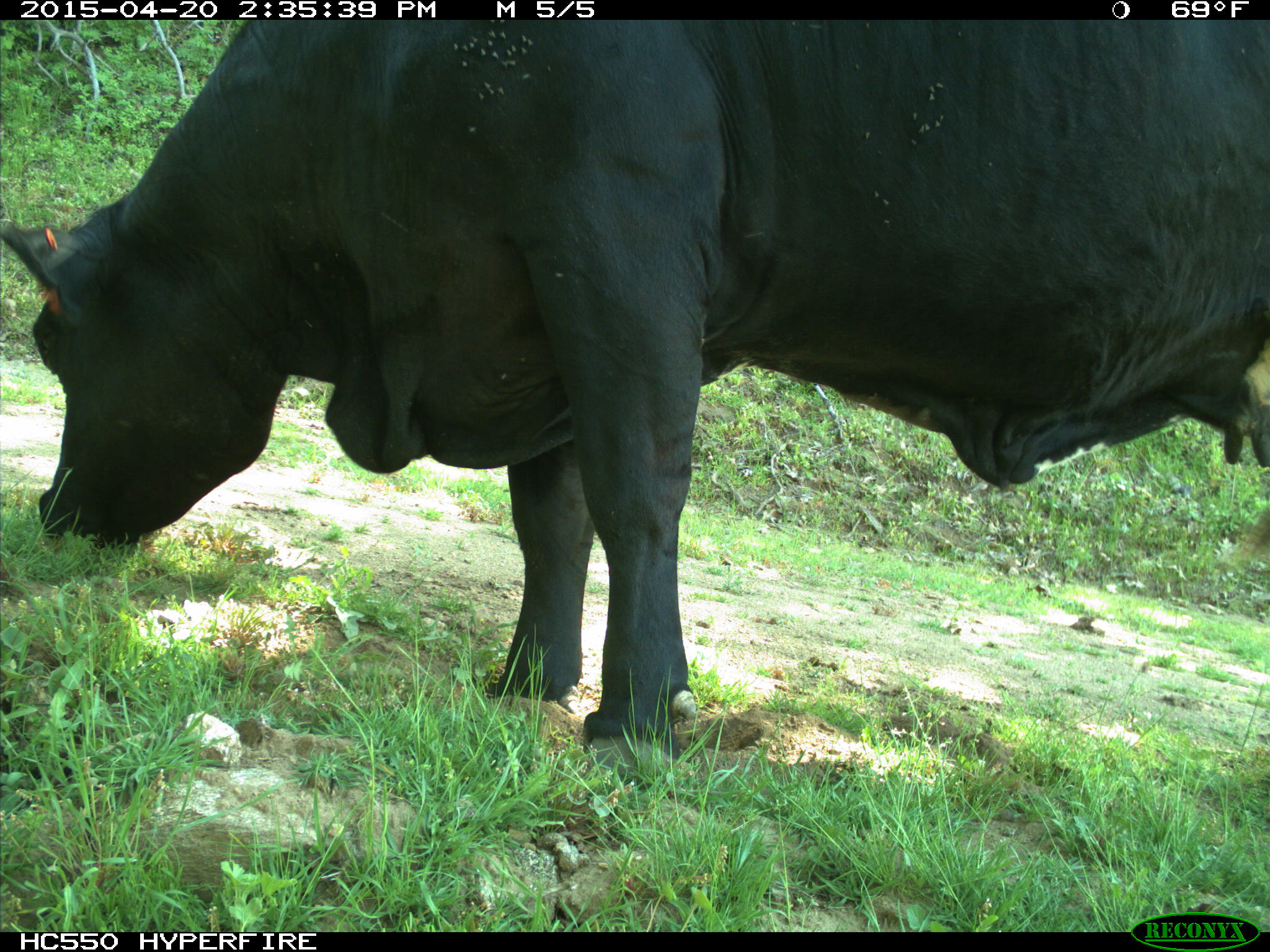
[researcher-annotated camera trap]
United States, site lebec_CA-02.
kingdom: Animalia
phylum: Chordata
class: Mammalia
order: Artiodactyla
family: Bovidae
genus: Bos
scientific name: Bos taurus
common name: domestic cow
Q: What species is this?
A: Bos taurus (domestic cow).